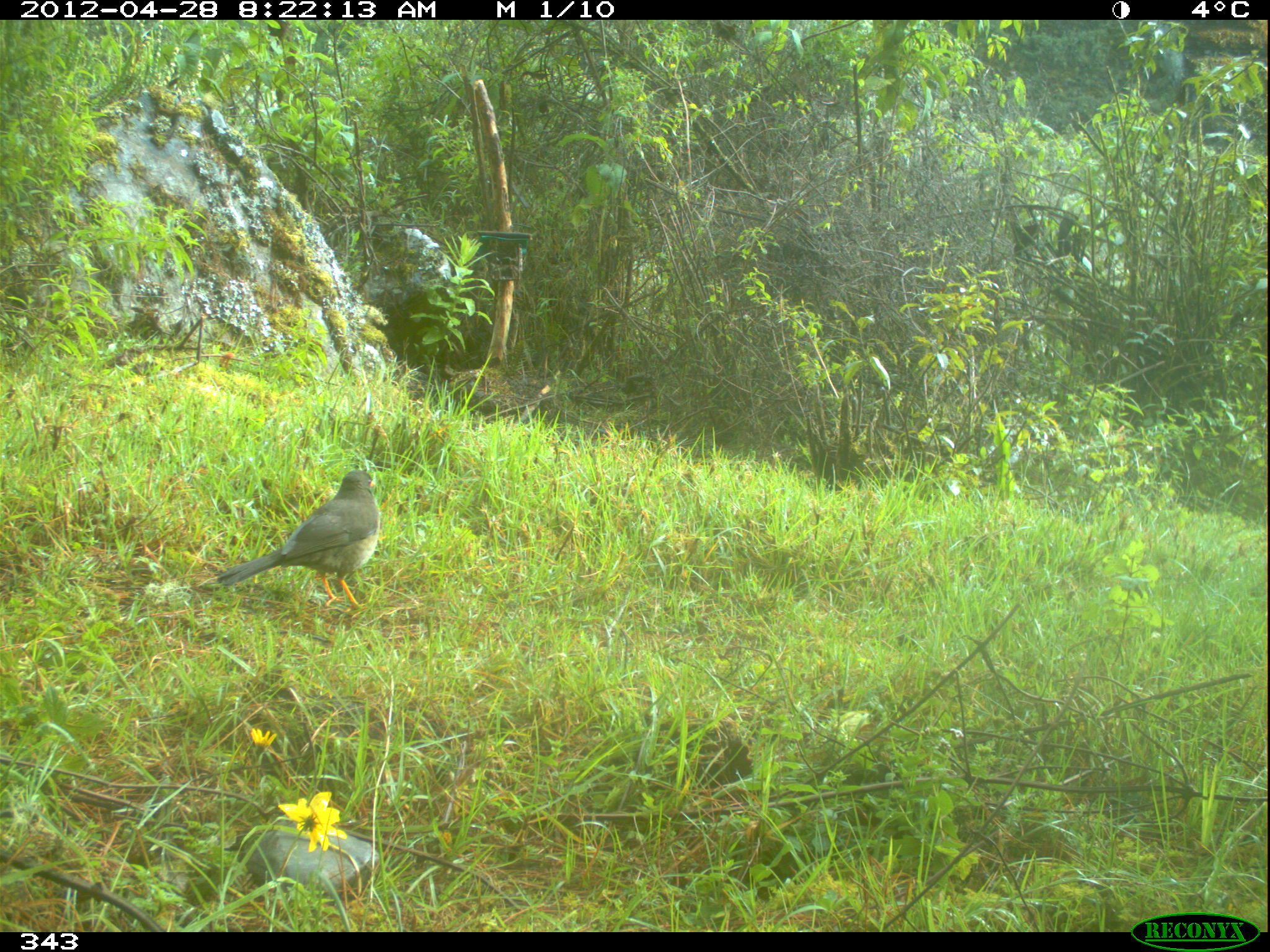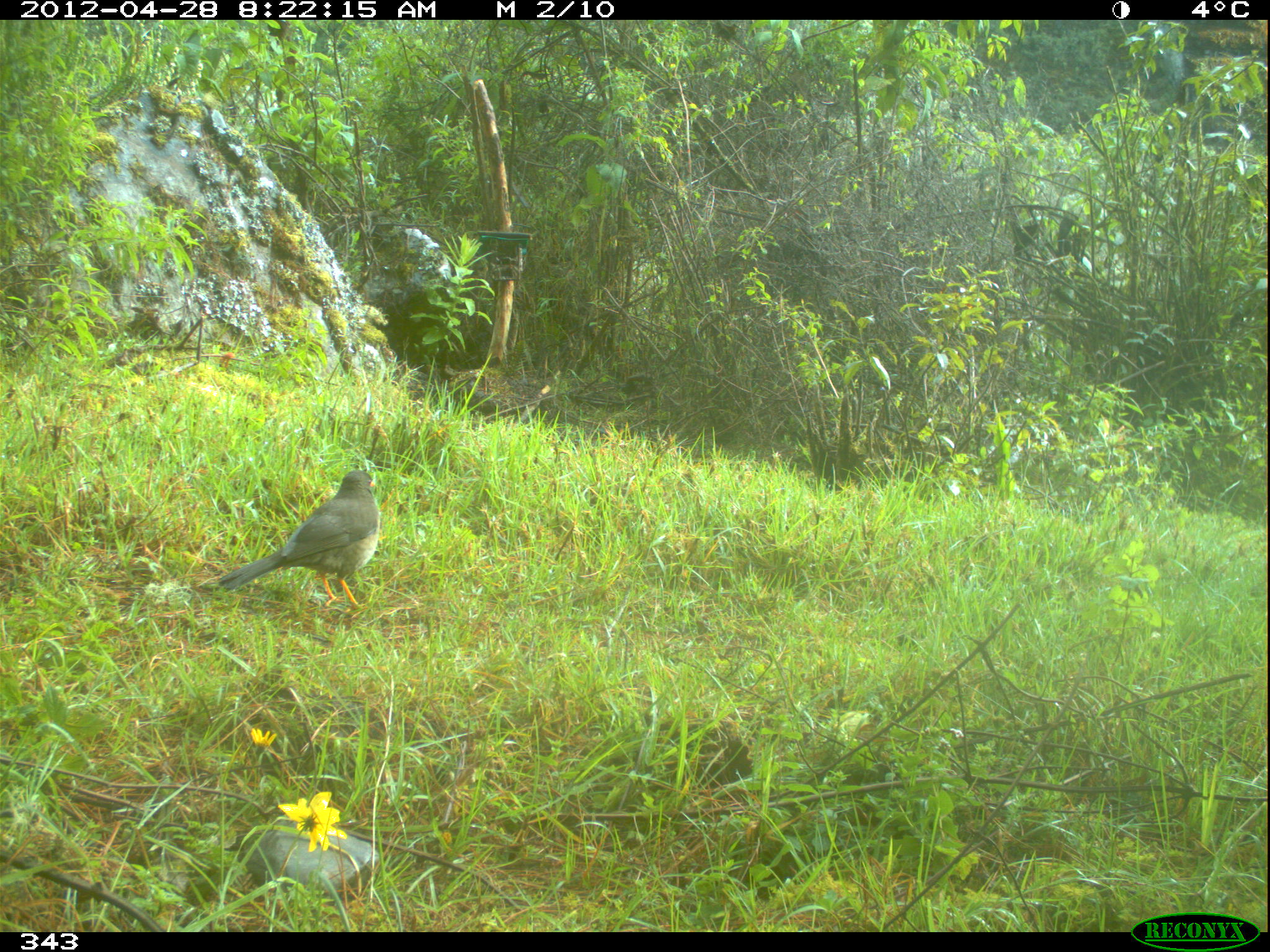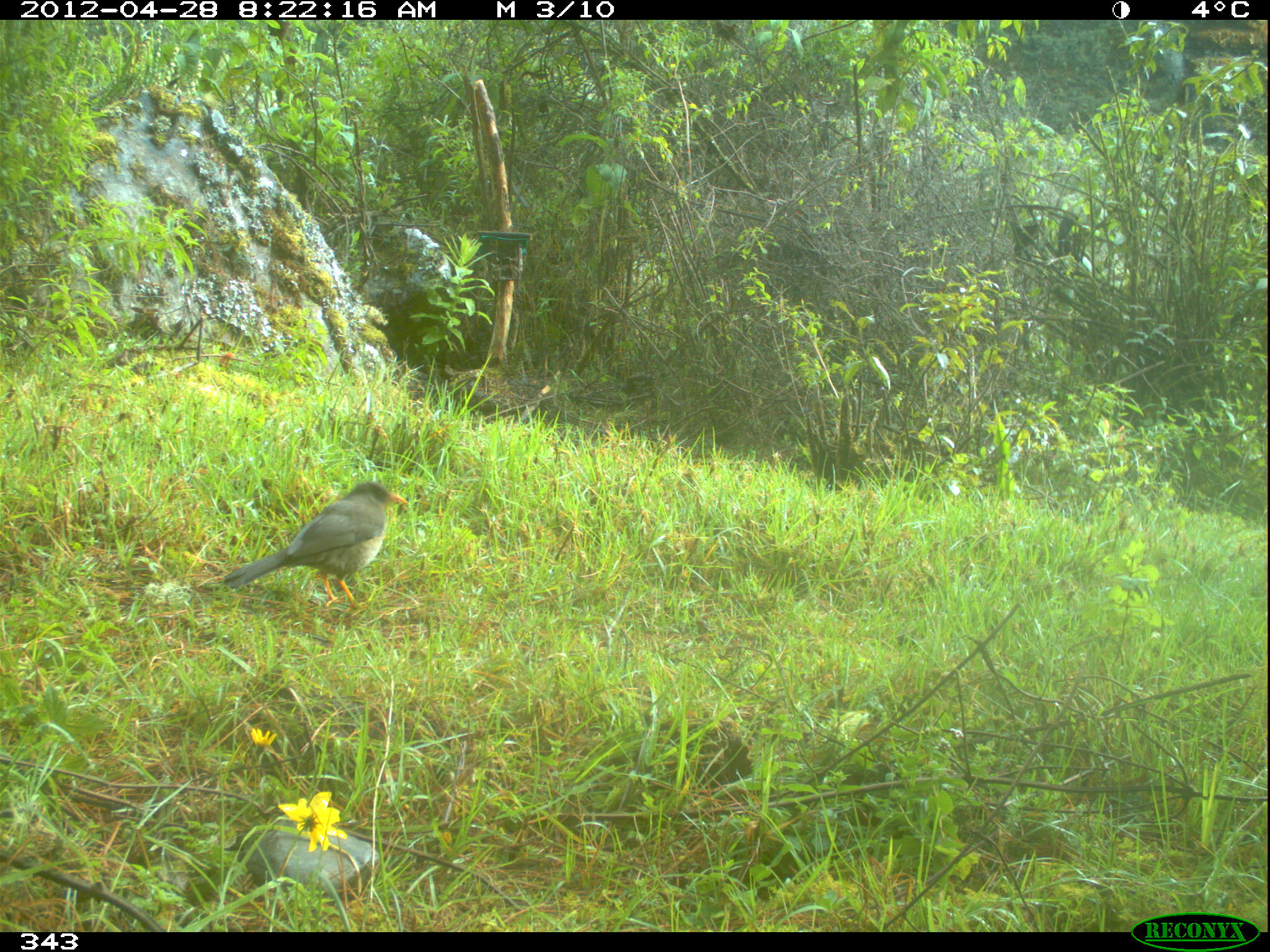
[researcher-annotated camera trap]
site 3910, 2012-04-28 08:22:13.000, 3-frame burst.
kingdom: Animalia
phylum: Chordata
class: Aves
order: Passeriformes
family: Turdidae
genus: Turdus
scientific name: Turdus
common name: true thrushes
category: turdus sp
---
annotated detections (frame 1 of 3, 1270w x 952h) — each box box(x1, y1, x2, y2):
turdus sp: box(215, 469, 381, 614)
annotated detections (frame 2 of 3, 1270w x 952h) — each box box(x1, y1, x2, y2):
turdus sp: box(217, 469, 380, 612)